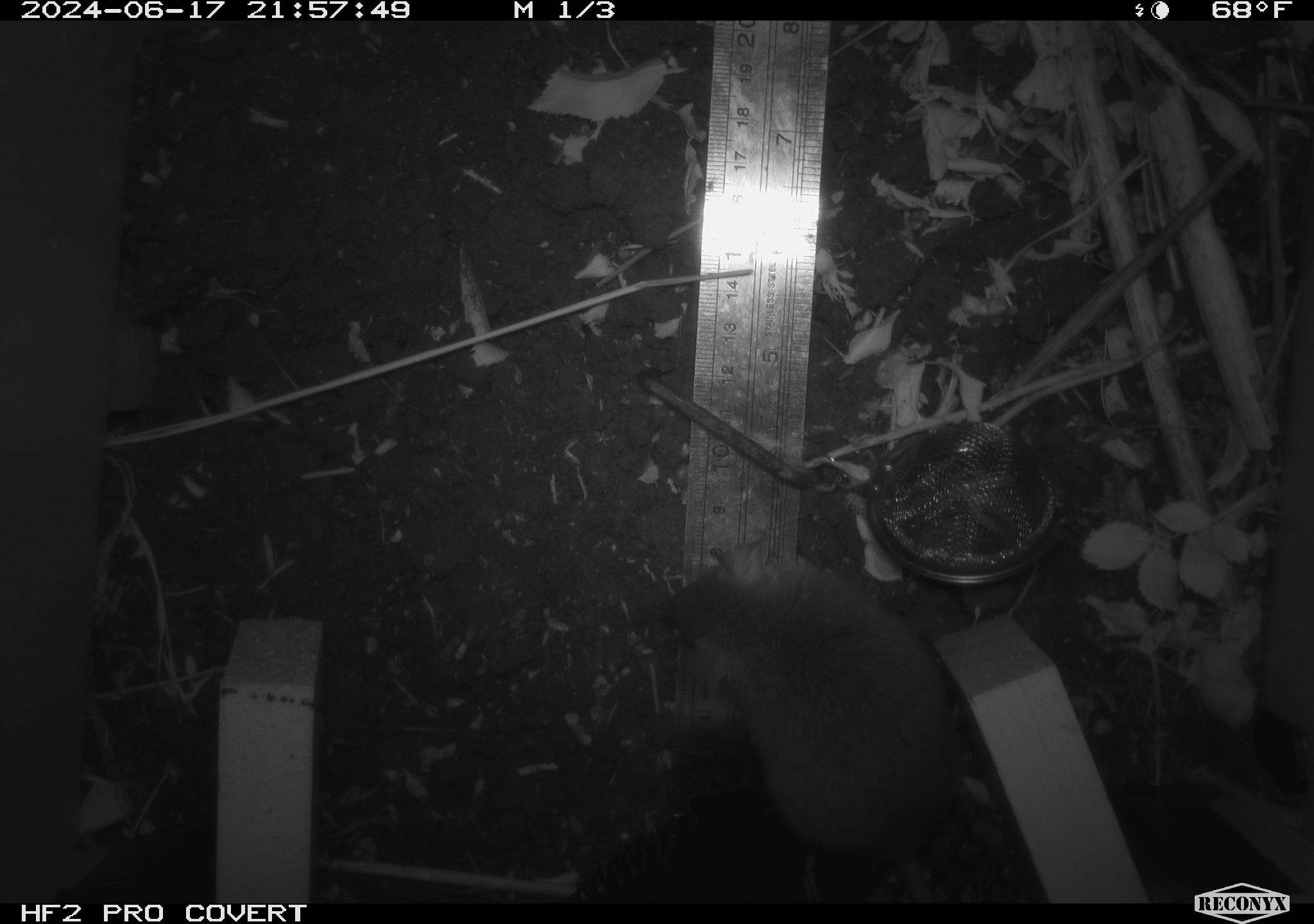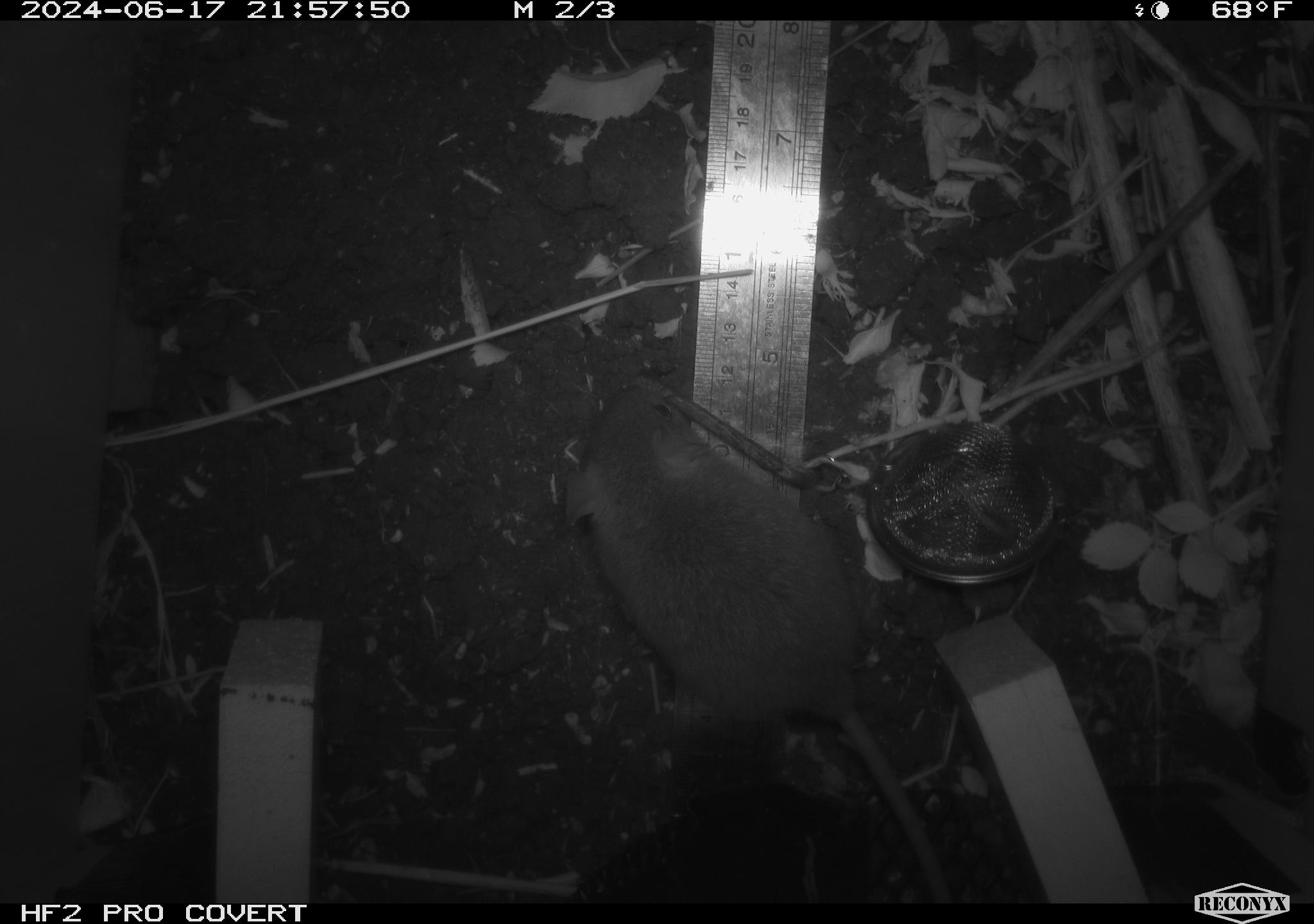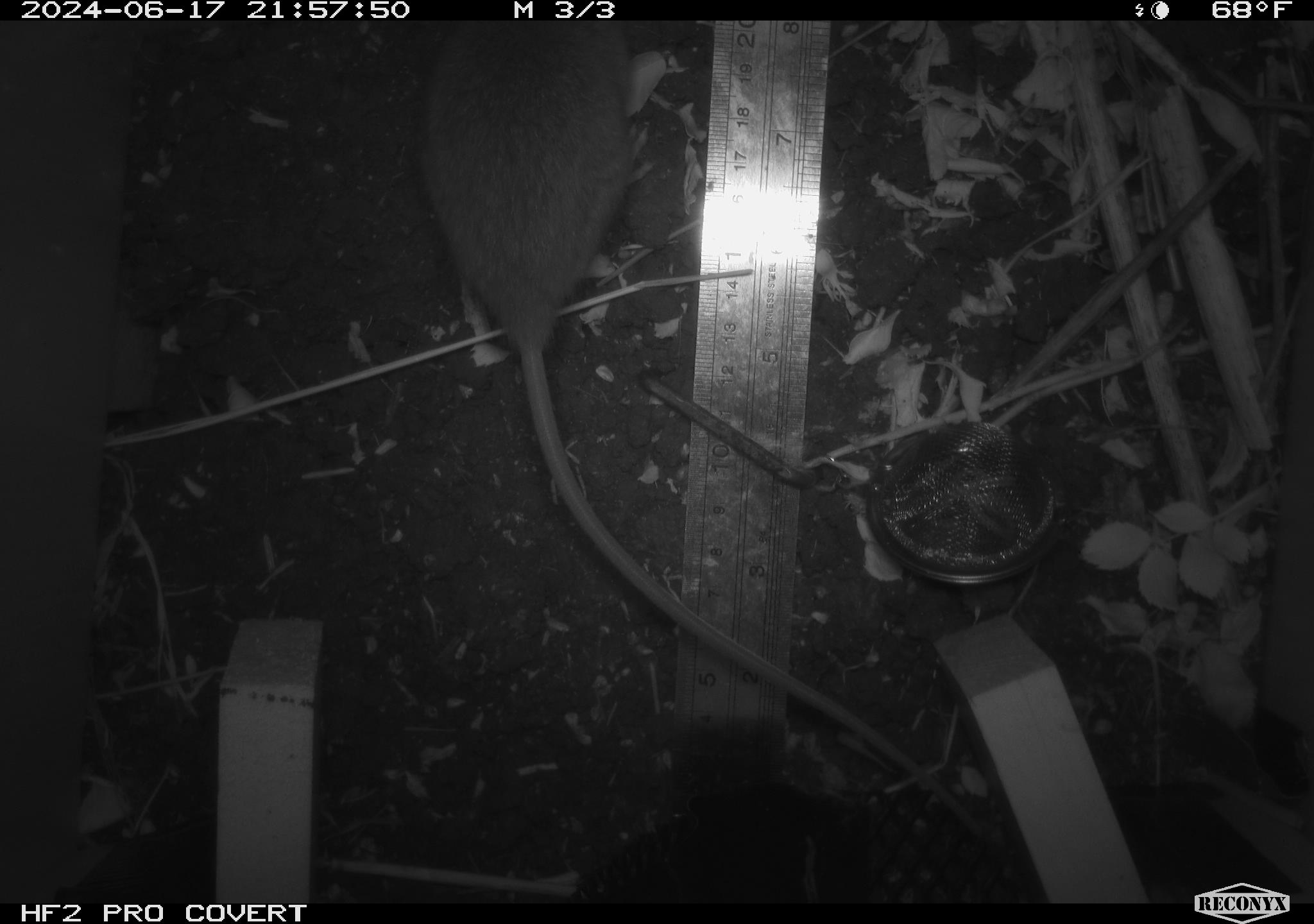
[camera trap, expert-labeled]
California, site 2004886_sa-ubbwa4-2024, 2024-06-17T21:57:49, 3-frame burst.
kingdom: Animalia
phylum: Chordata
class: Mammalia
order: Rodentia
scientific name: Rodentia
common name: woodrat or rat or mouse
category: woodrat or rat or mouse species